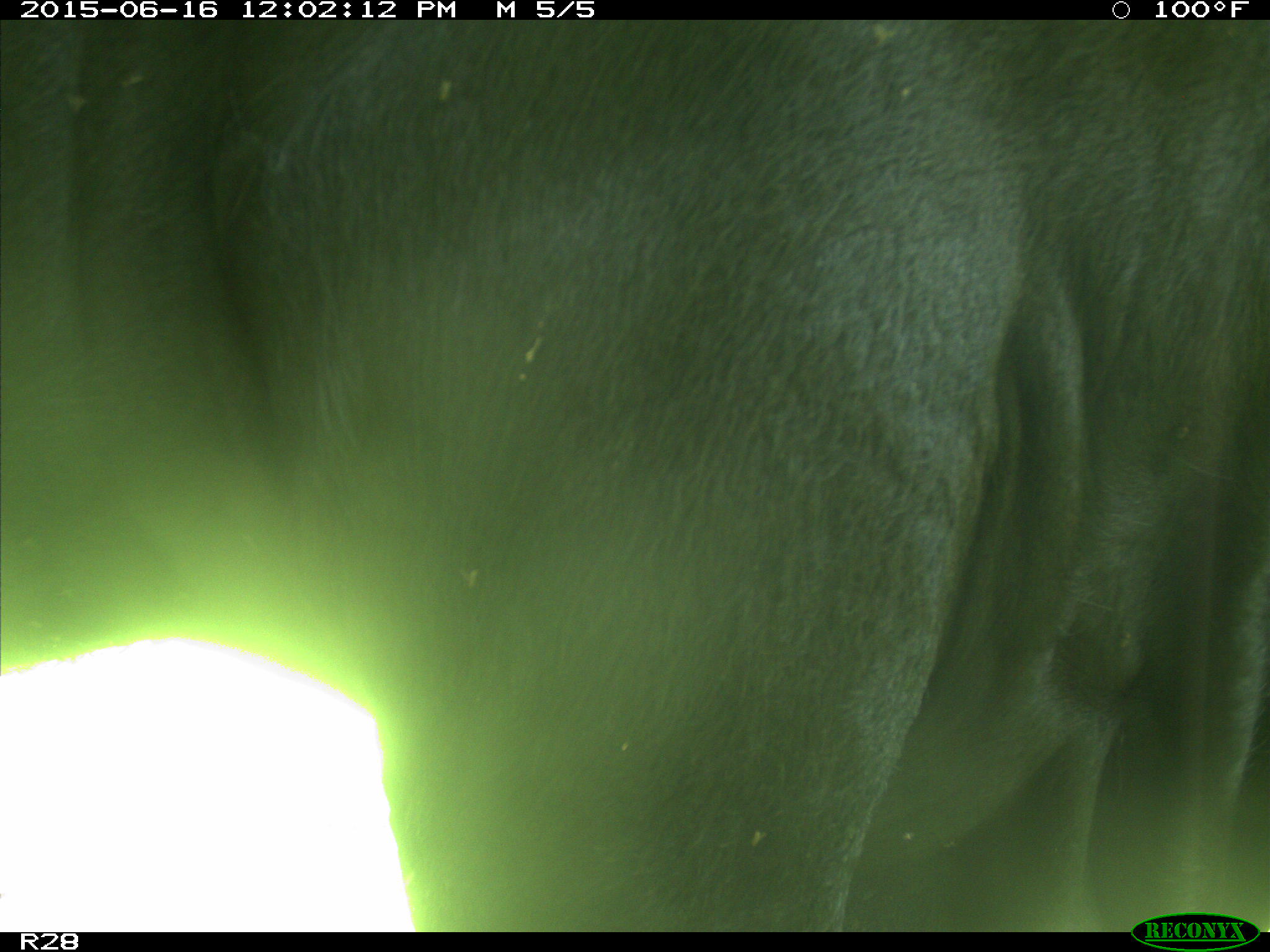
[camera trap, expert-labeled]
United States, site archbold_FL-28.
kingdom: Animalia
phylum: Chordata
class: Mammalia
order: Artiodactyla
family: Bovidae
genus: Bos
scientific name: Bos taurus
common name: domestic cow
Bos taurus (domestic cow).